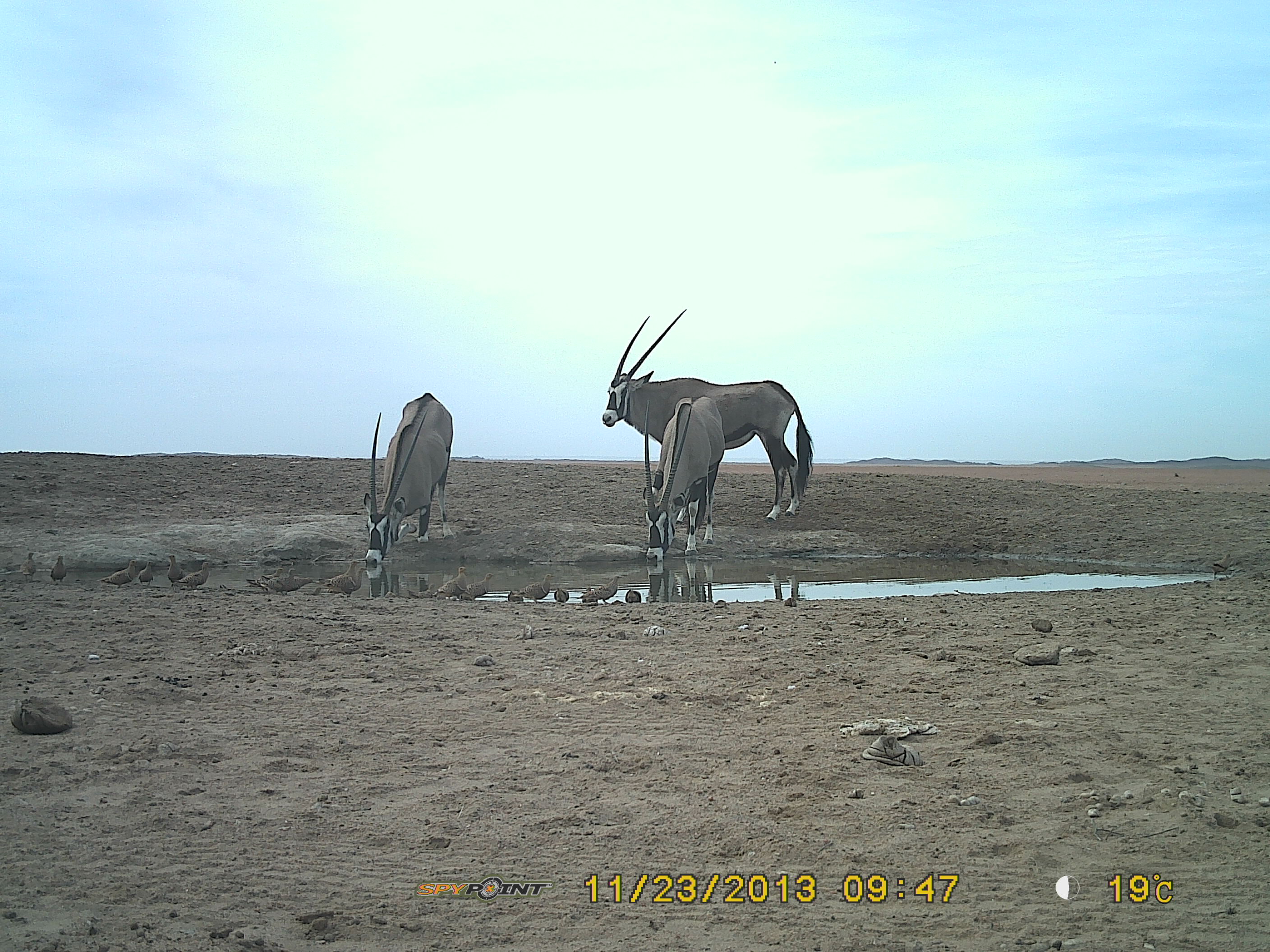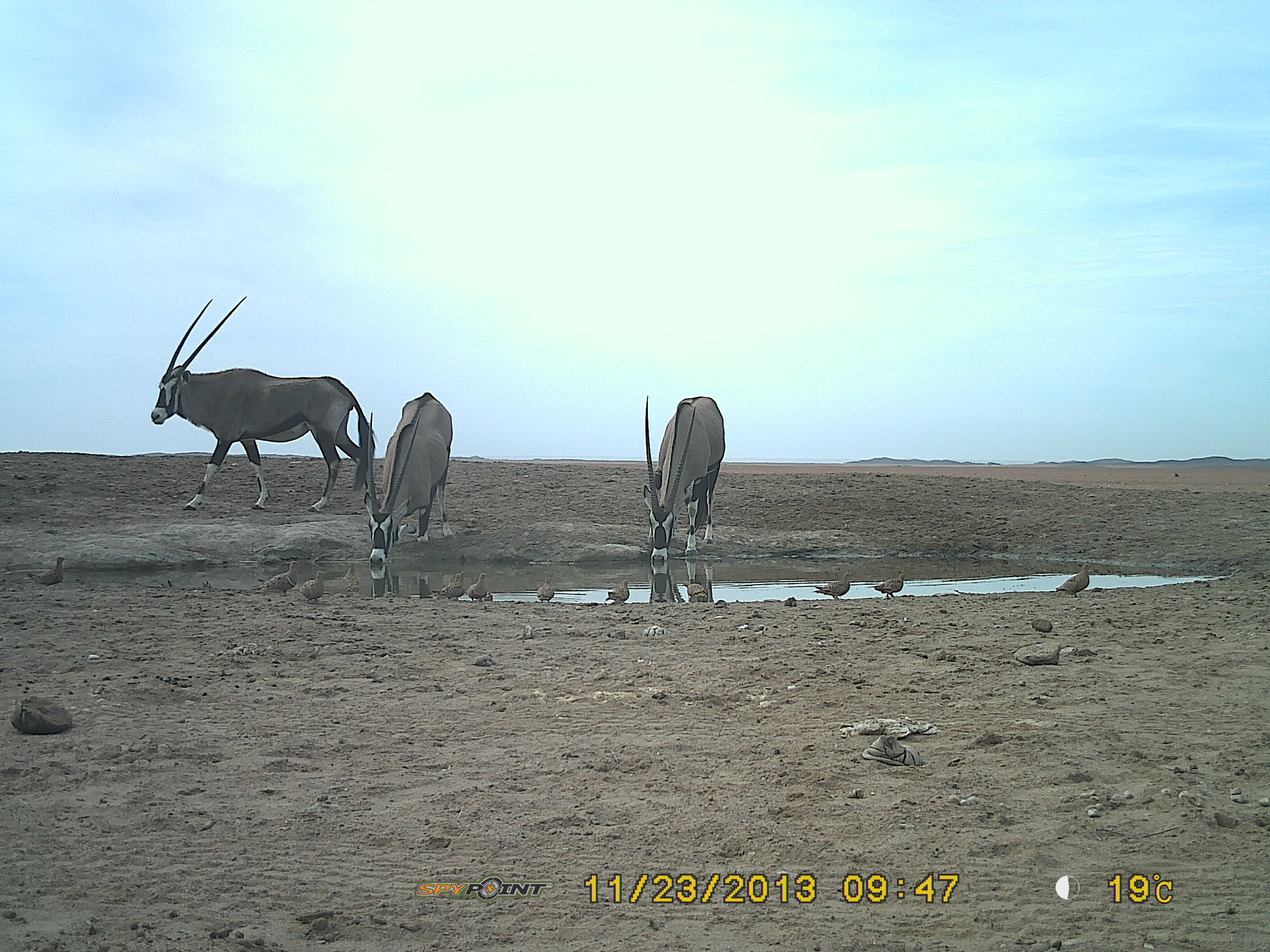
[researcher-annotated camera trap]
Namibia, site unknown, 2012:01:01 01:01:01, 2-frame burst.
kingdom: Animalia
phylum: Chordata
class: Mammalia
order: Artiodactyla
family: Bovidae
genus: Oryx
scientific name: Oryx gazella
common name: gemsbok